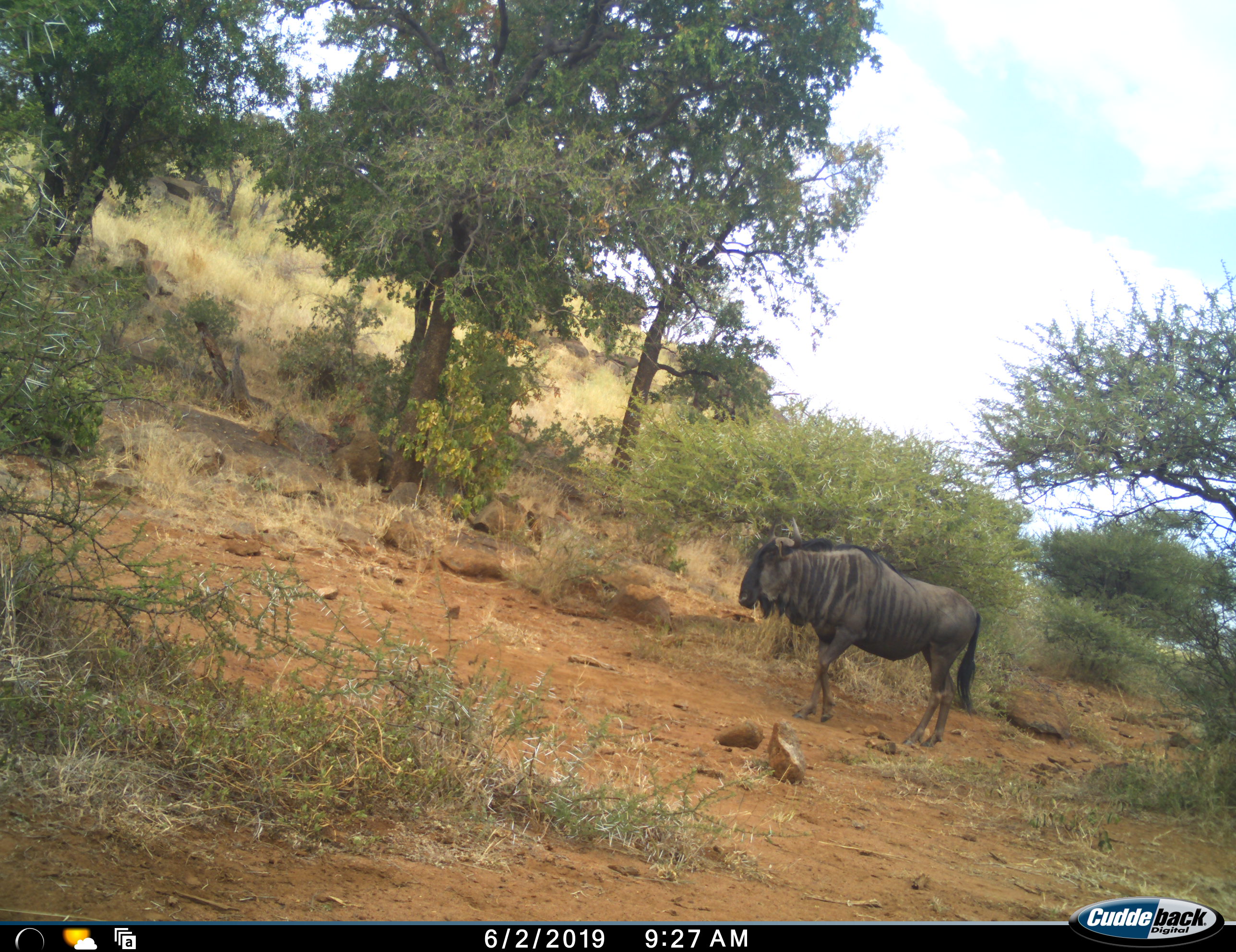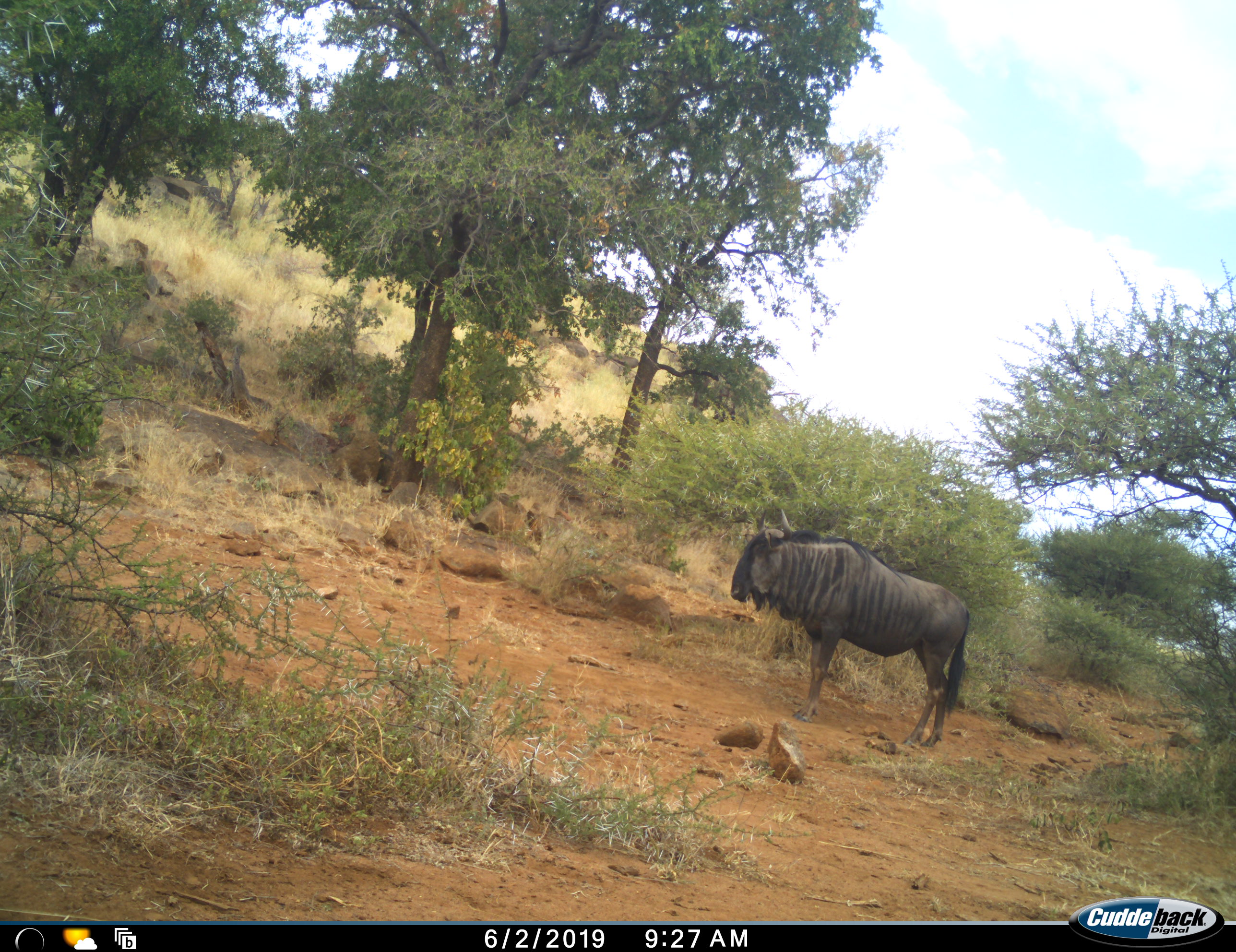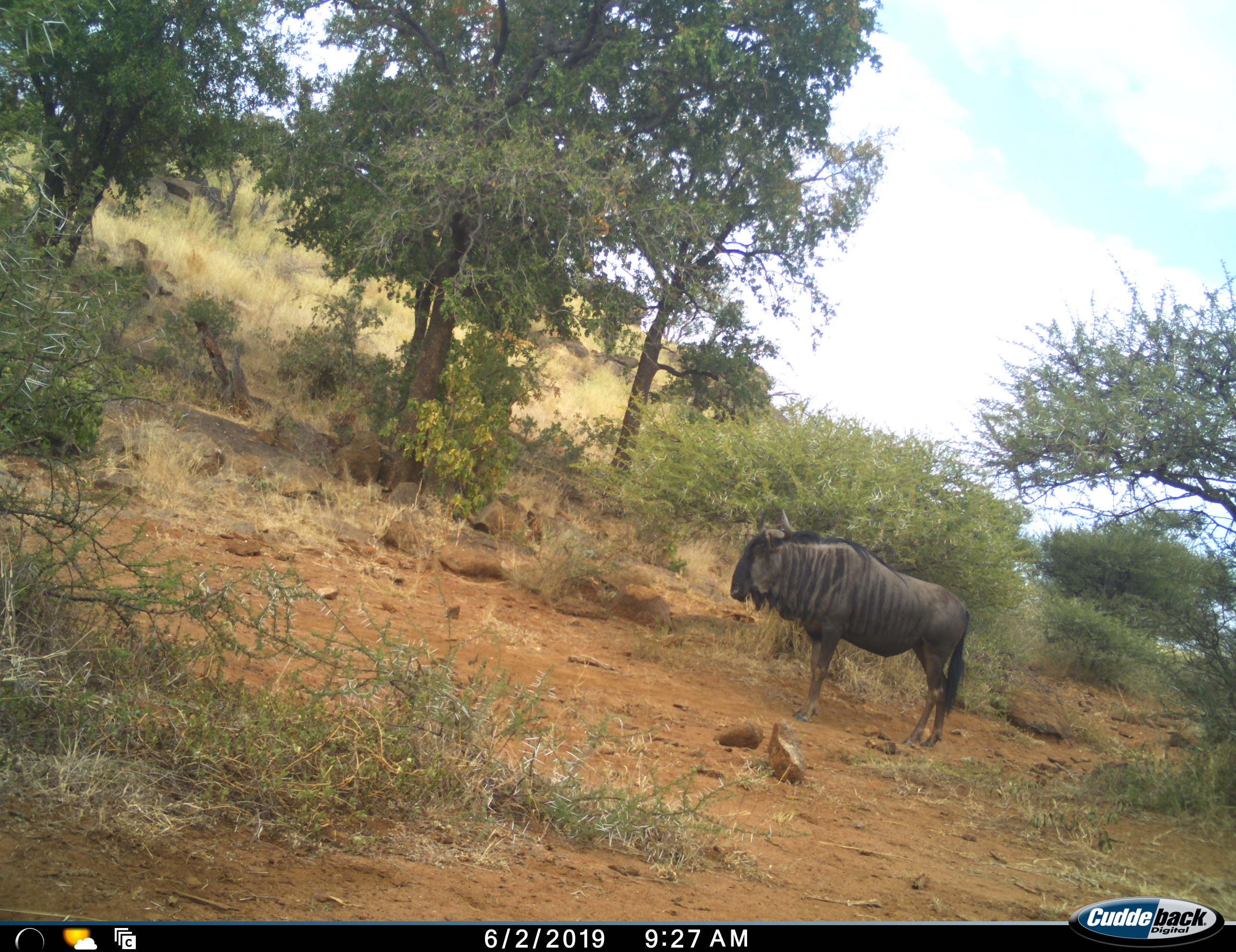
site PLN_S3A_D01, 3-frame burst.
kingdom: Animalia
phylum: Chordata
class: Mammalia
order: Artiodactyla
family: Bovidae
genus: Connochaetes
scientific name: Connochaetes taurinus taurinus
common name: blue wildebeest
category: wildebeestblue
Wildebeestblue (blue wildebeest) (Connochaetes taurinus taurinus), count 1. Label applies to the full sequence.